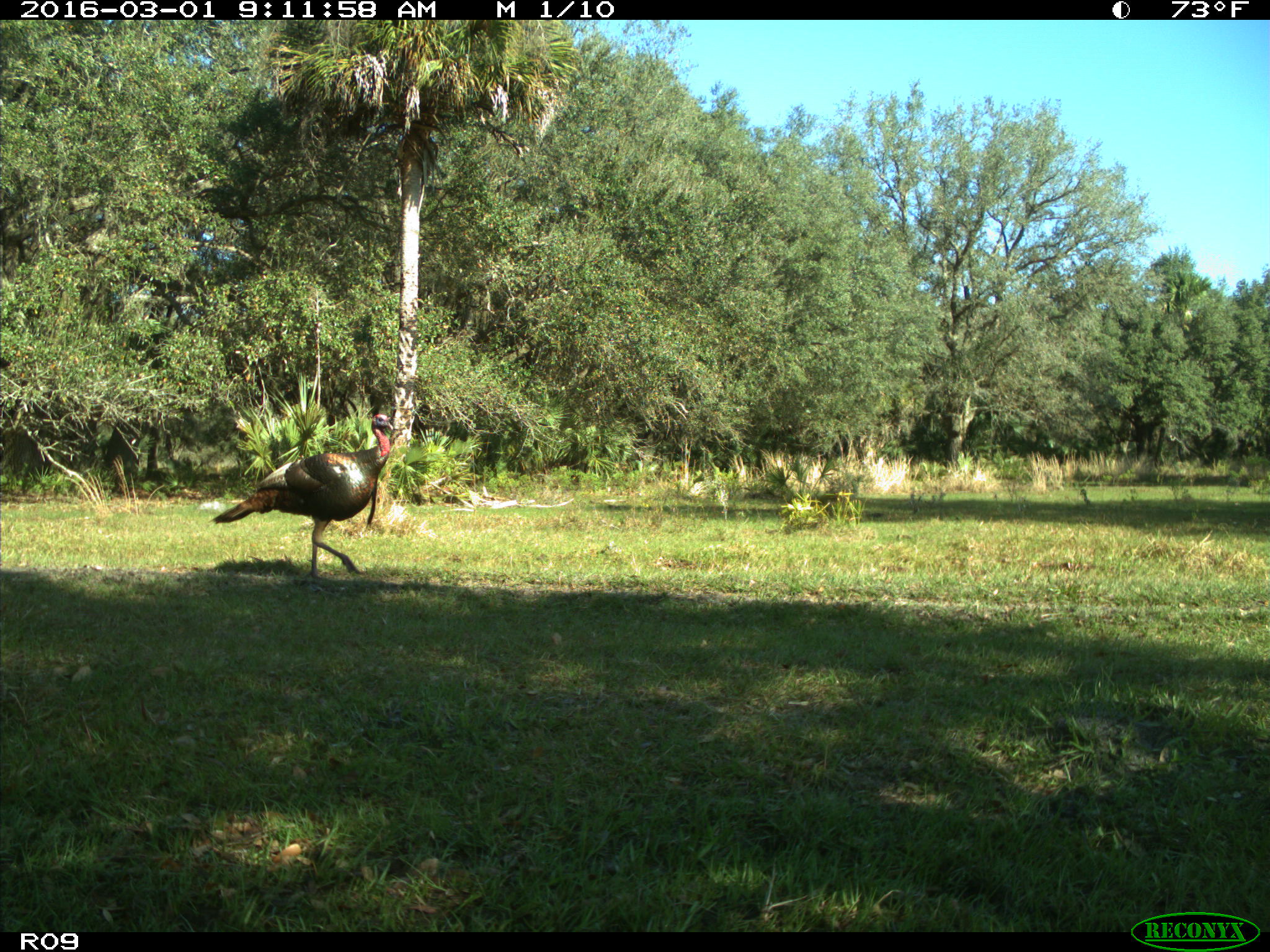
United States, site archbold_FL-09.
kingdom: Animalia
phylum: Chordata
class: Aves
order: Galliformes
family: Phasianidae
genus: Meleagris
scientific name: Meleagris gallopavo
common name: wild turkey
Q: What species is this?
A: Meleagris gallopavo (wild turkey).